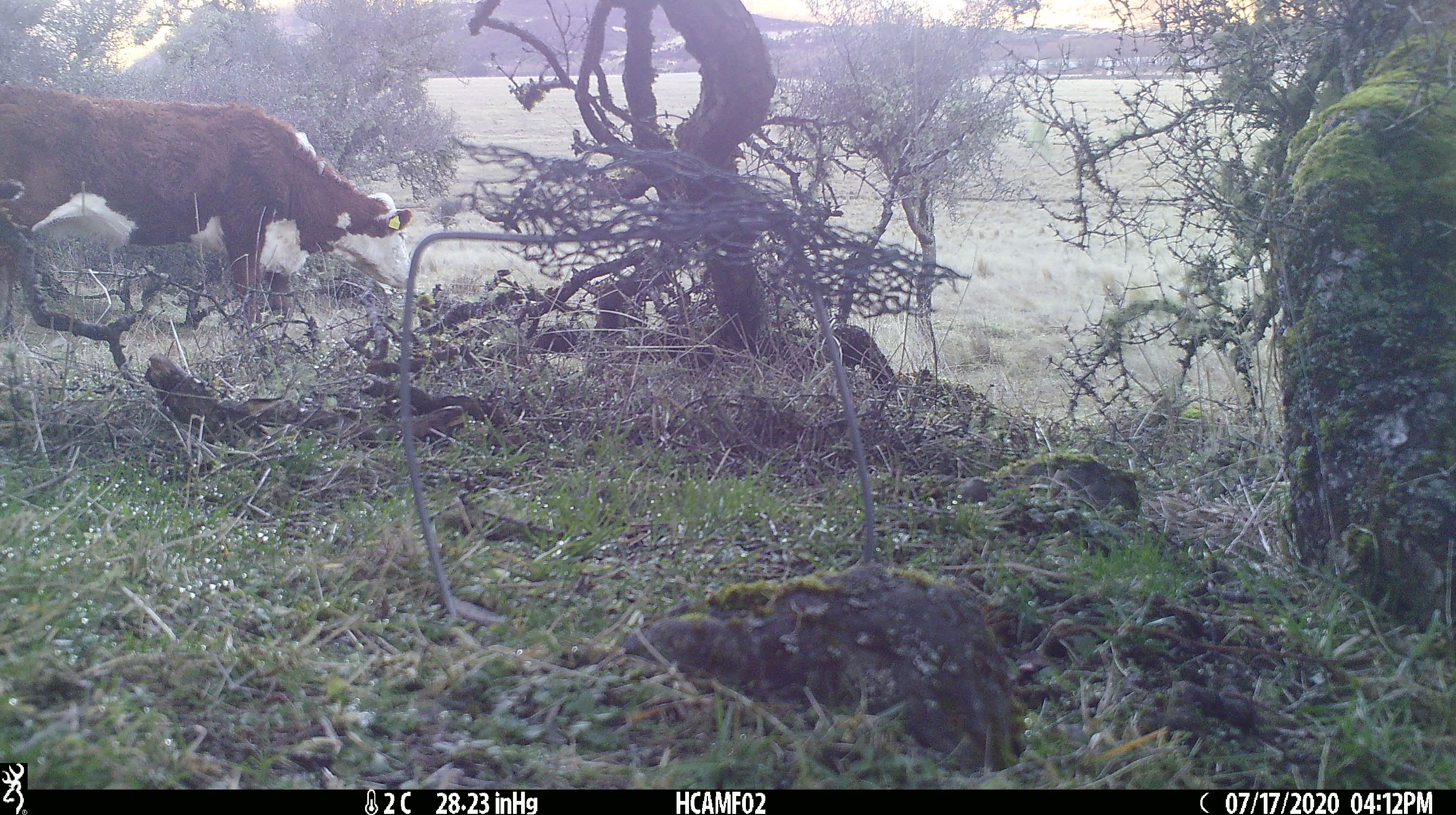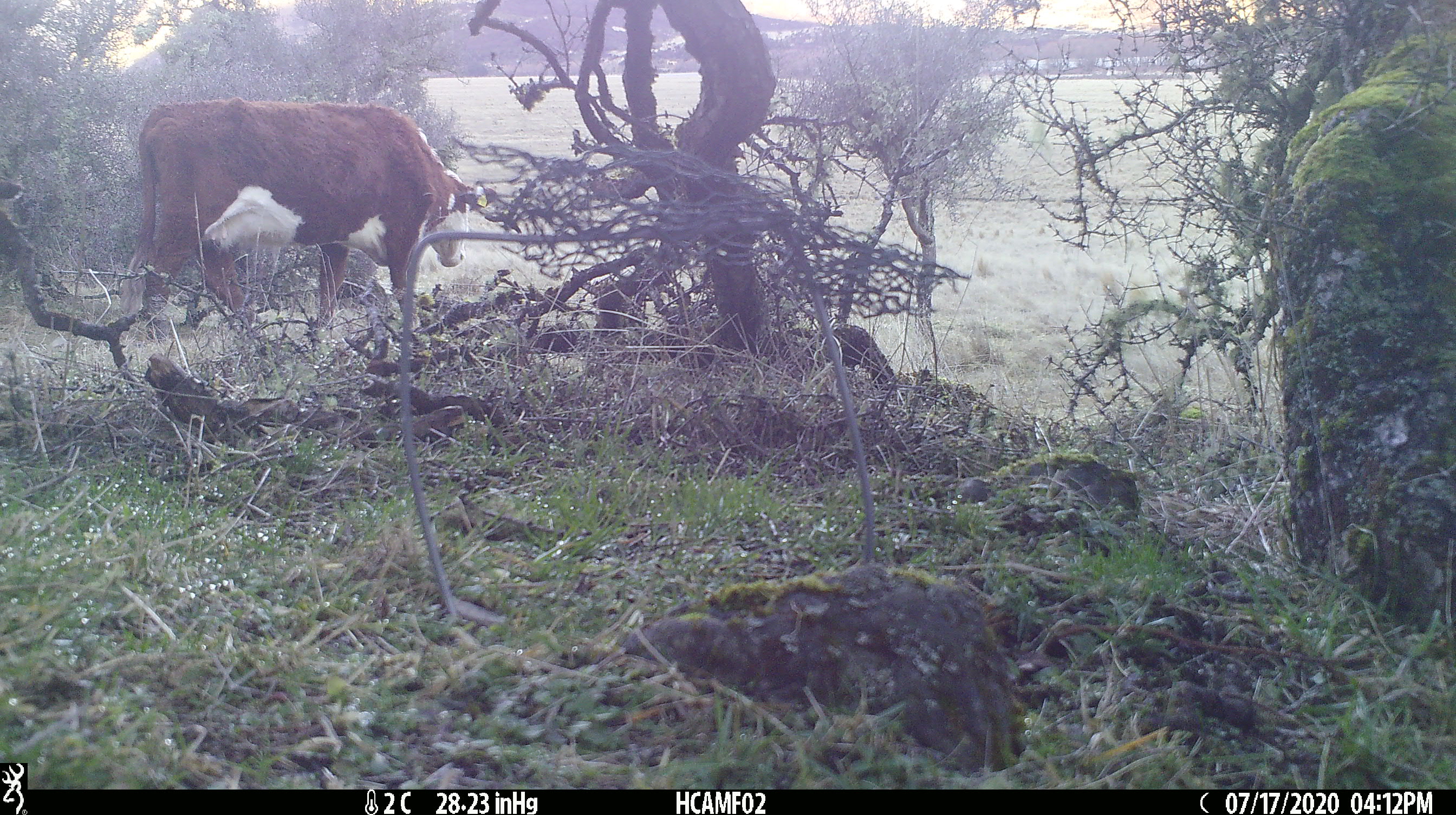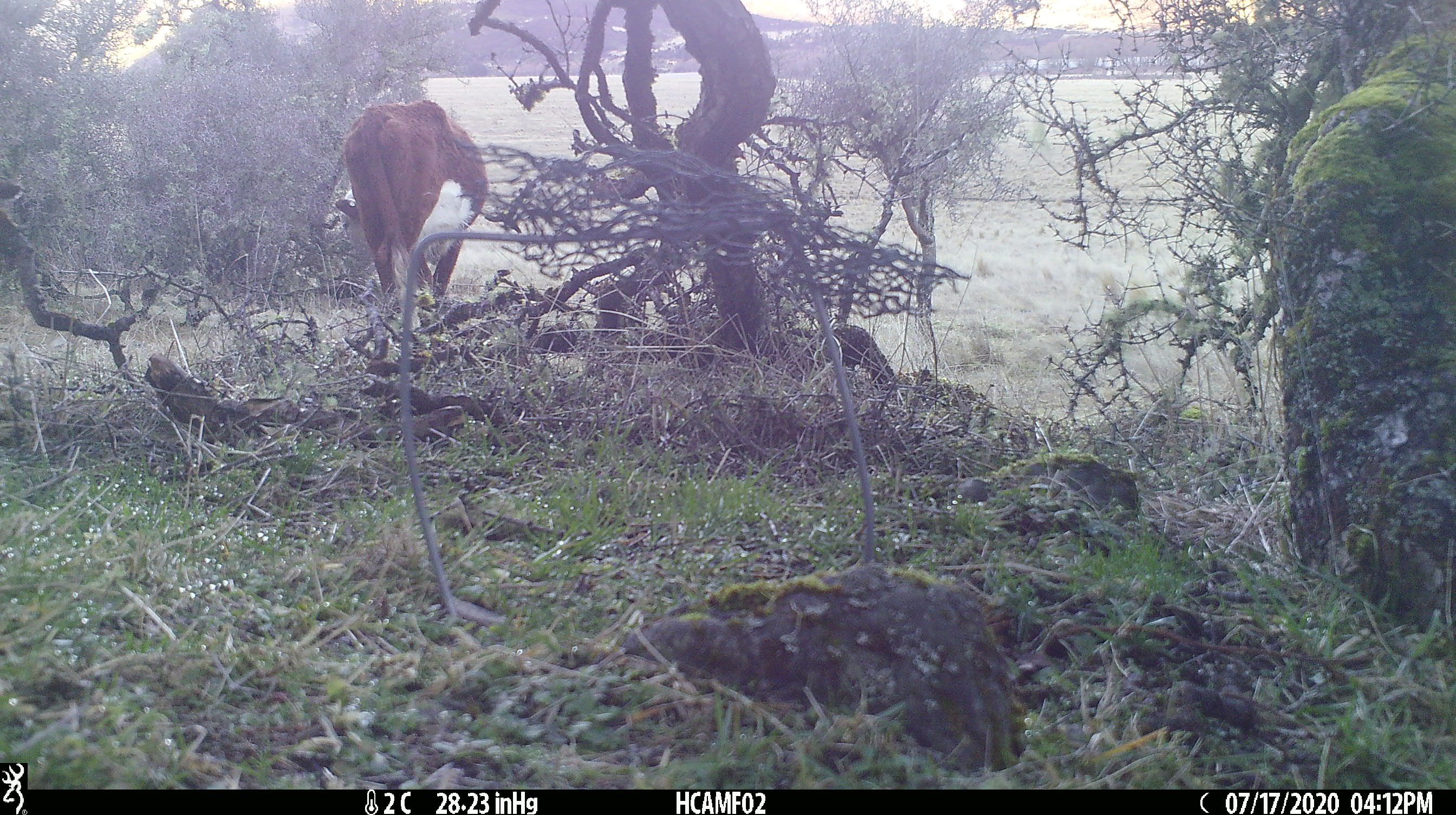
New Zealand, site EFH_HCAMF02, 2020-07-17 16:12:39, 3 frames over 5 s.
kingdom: Animalia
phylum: Chordata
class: Mammalia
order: Artiodactyla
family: Bovidae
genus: Bos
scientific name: Bos taurus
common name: domestic cow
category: cow